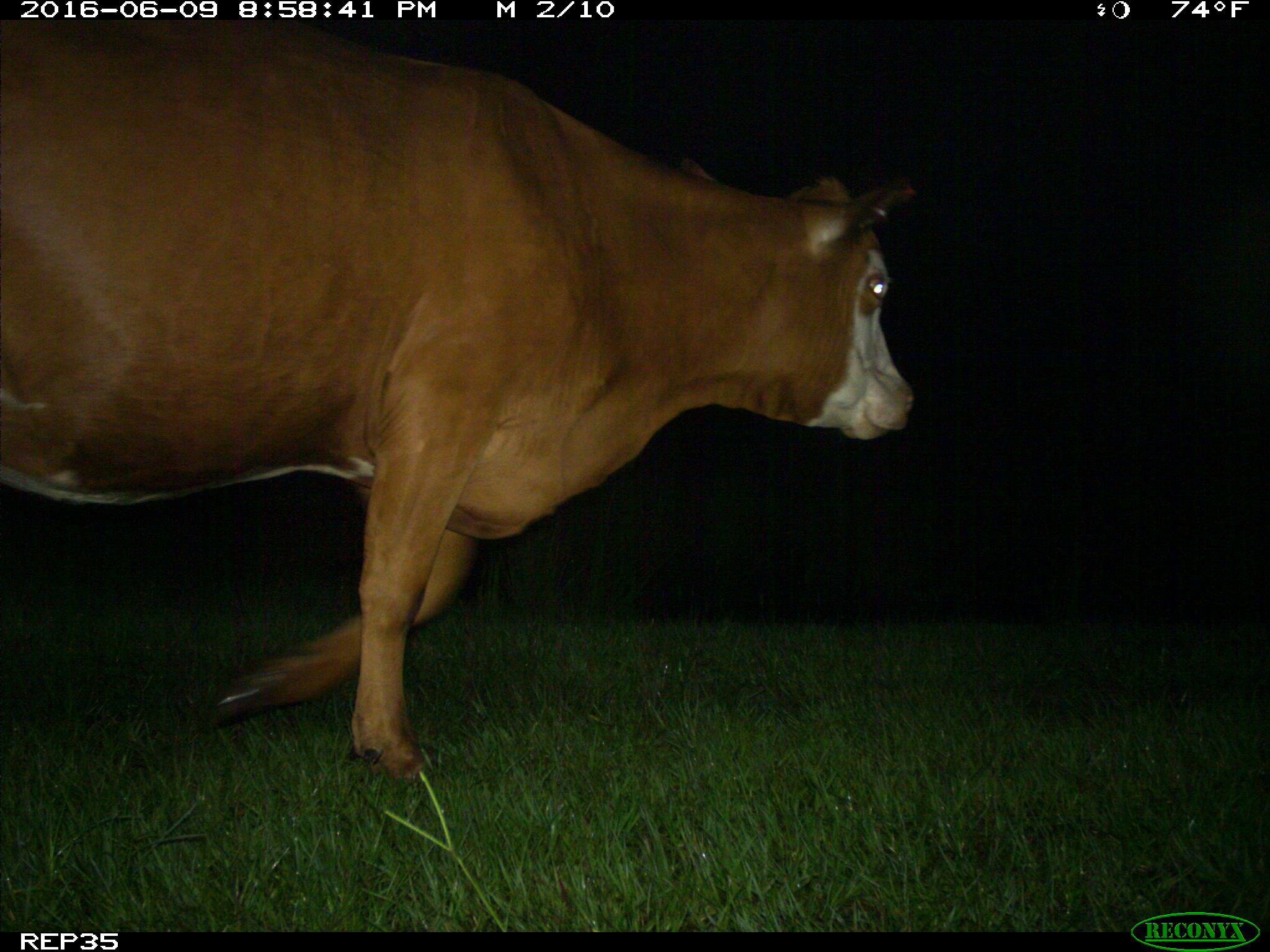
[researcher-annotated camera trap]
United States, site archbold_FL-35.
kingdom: Animalia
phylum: Chordata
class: Mammalia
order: Artiodactyla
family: Bovidae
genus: Bos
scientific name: Bos taurus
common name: domestic cow